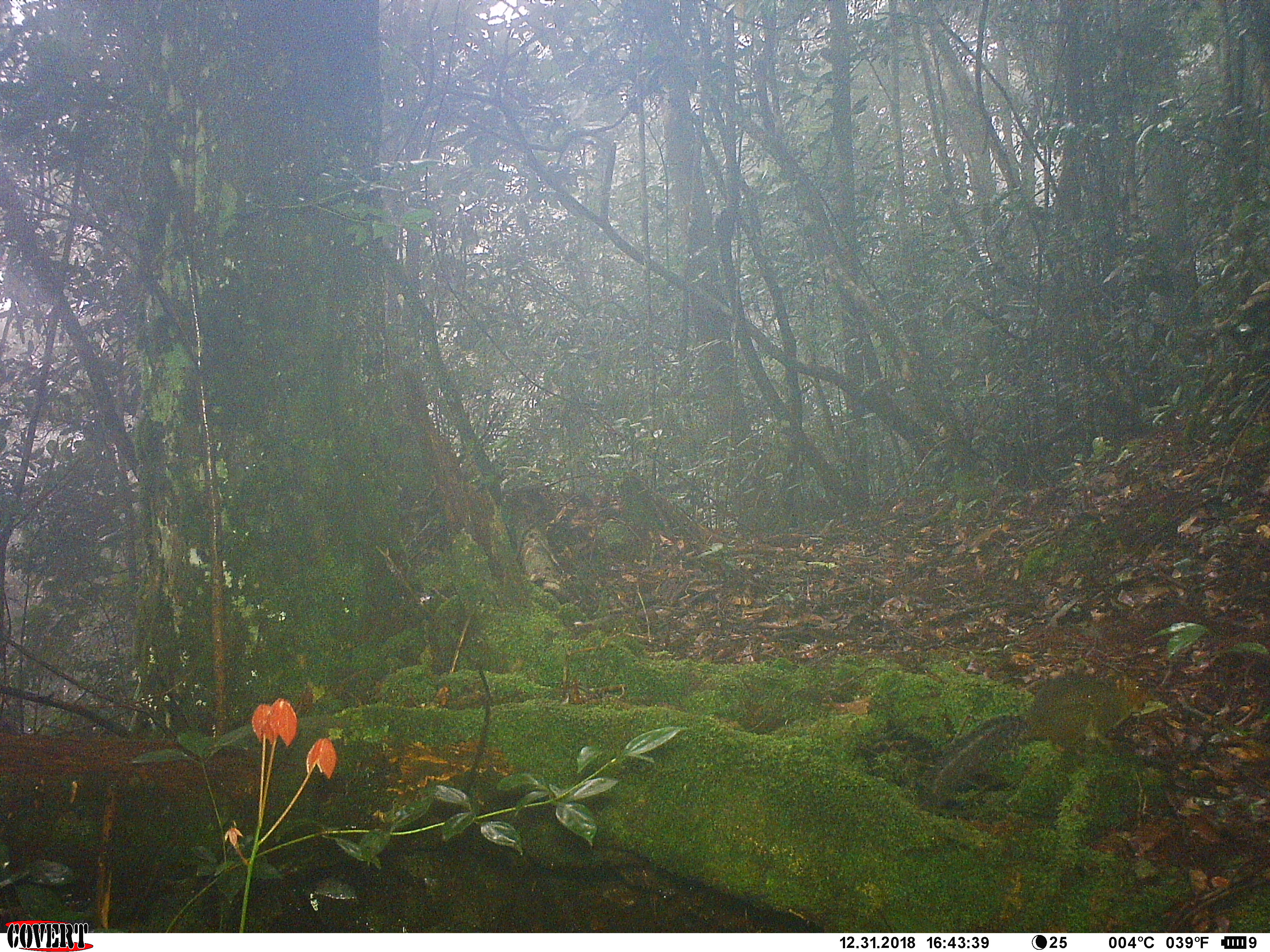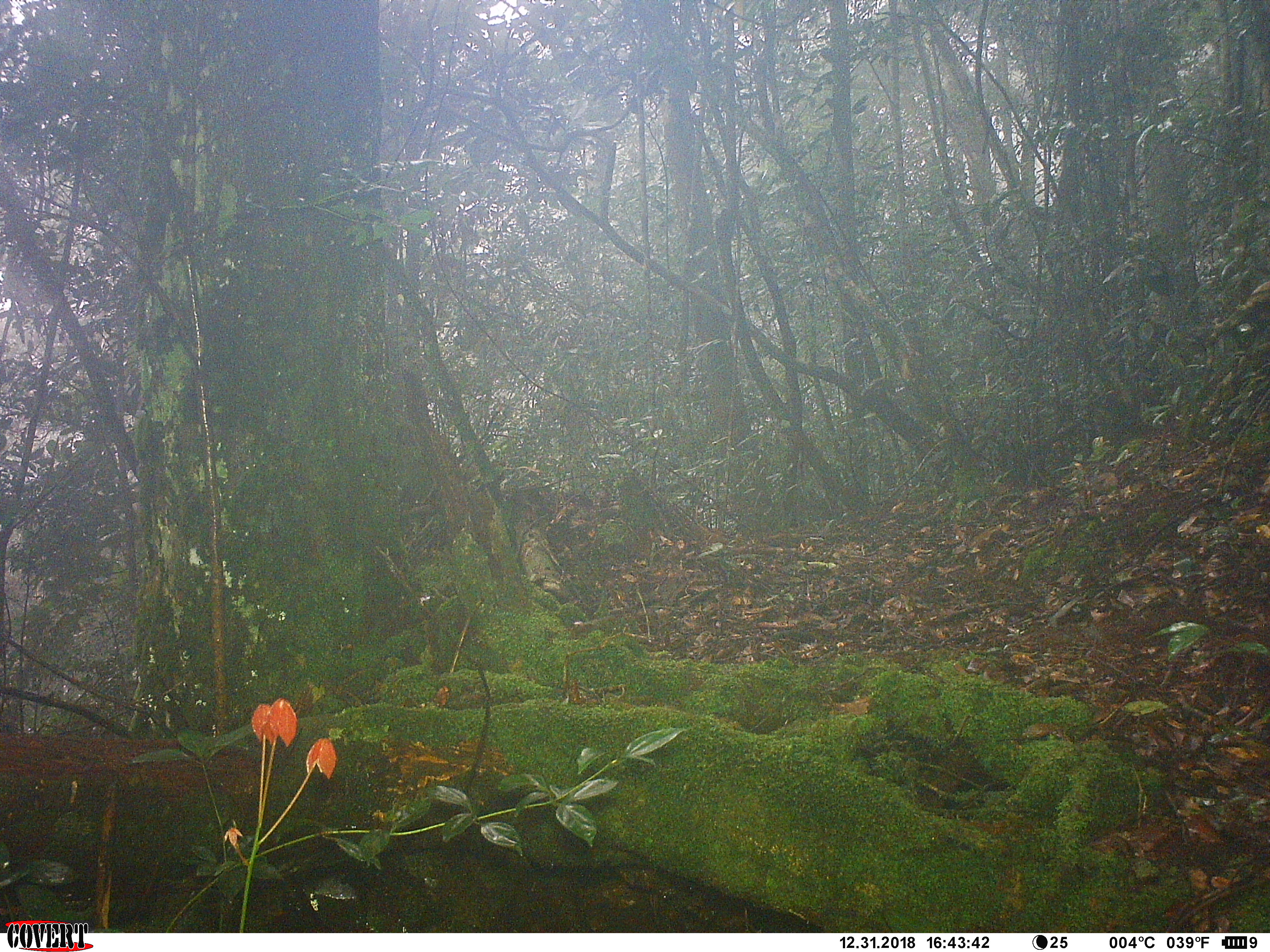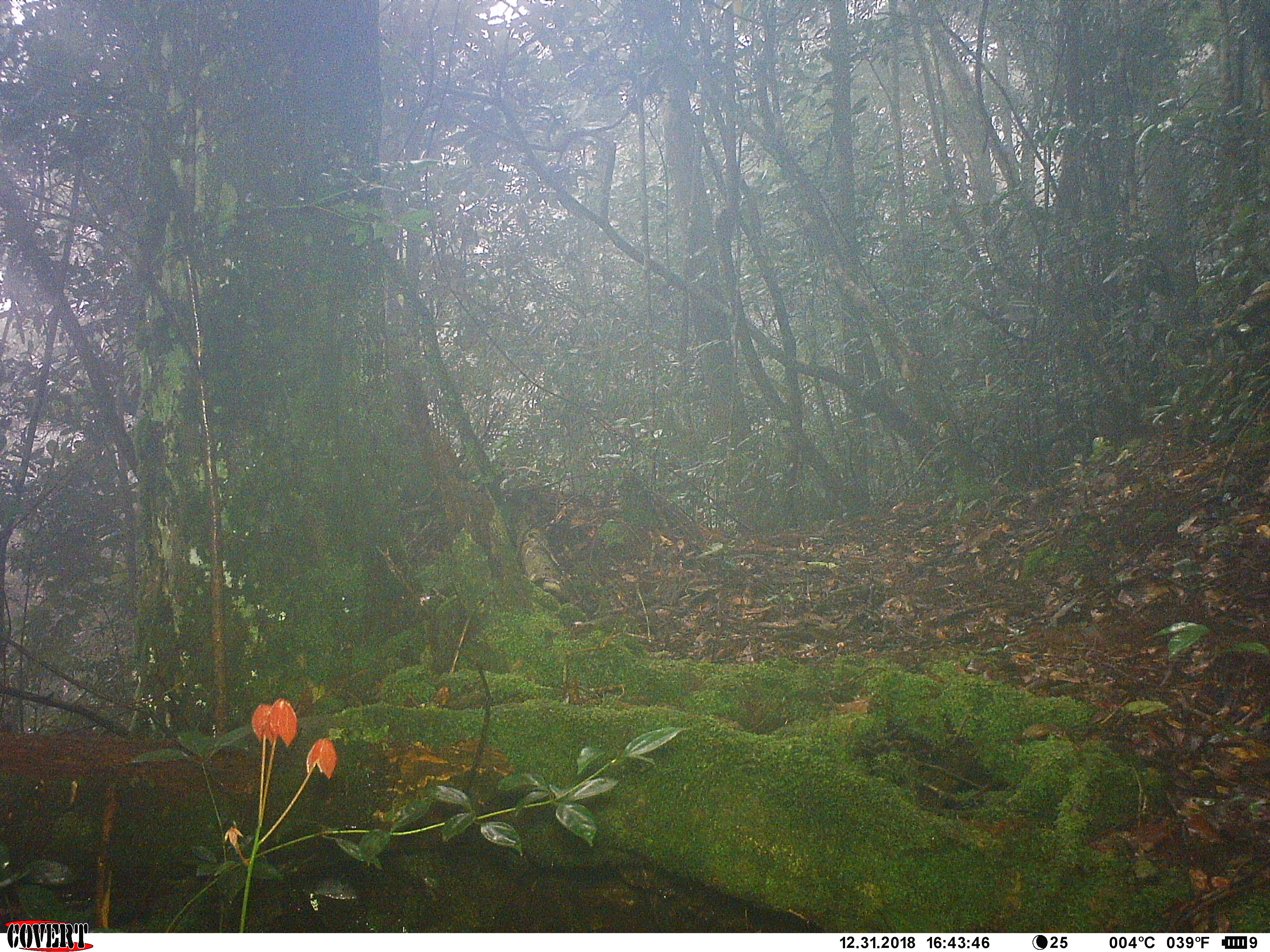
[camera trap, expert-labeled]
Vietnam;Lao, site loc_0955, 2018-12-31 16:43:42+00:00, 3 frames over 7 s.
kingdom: Animalia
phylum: Chordata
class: Mammalia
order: Rodentia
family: Sciuridae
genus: Dremomys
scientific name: Dremomys rufigenis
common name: red-cheeked squirrel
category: red cheeked squirrel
Red cheeked squirrel (red-cheeked squirrel) (Dremomys rufigenis). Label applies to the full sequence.